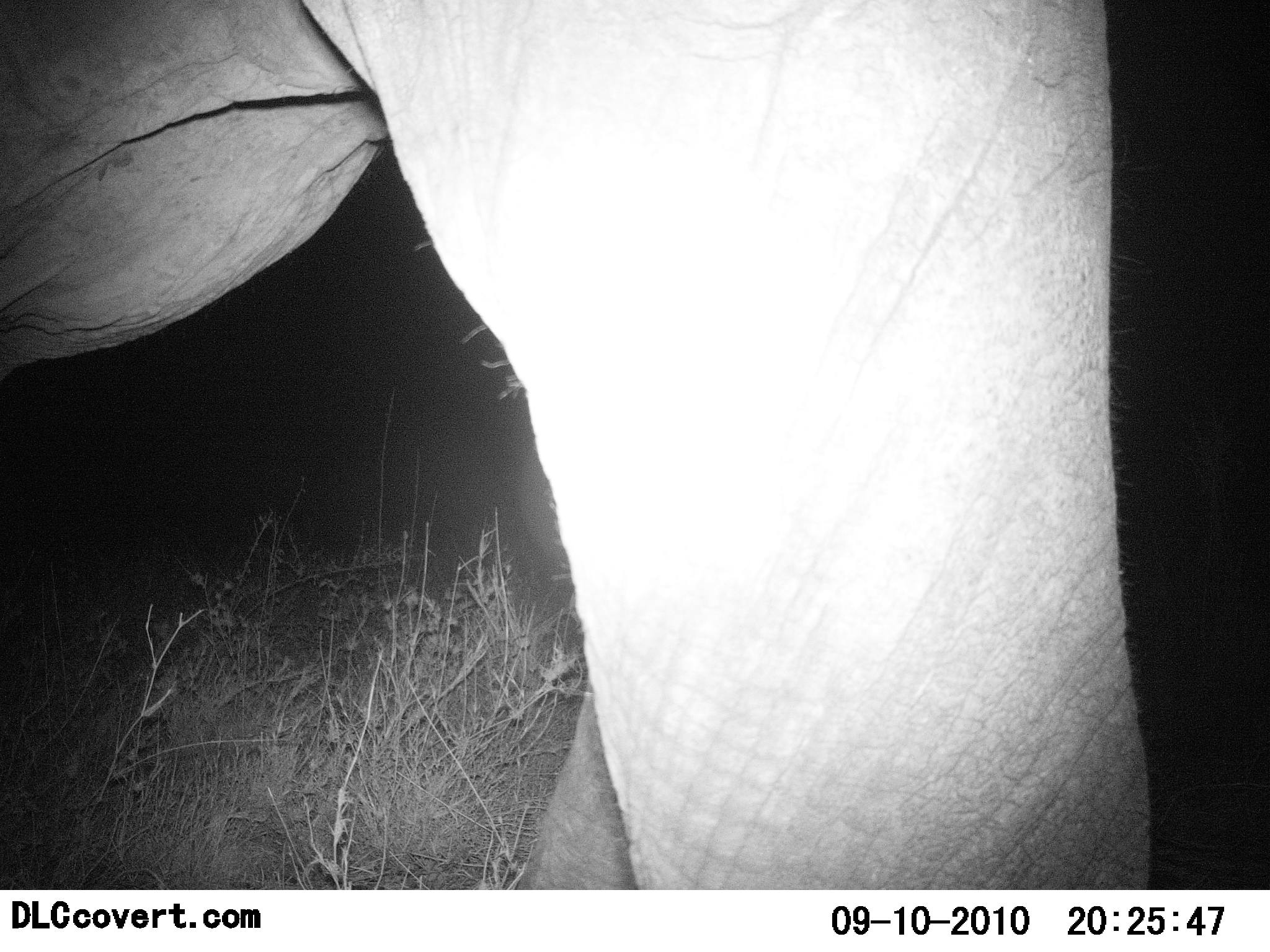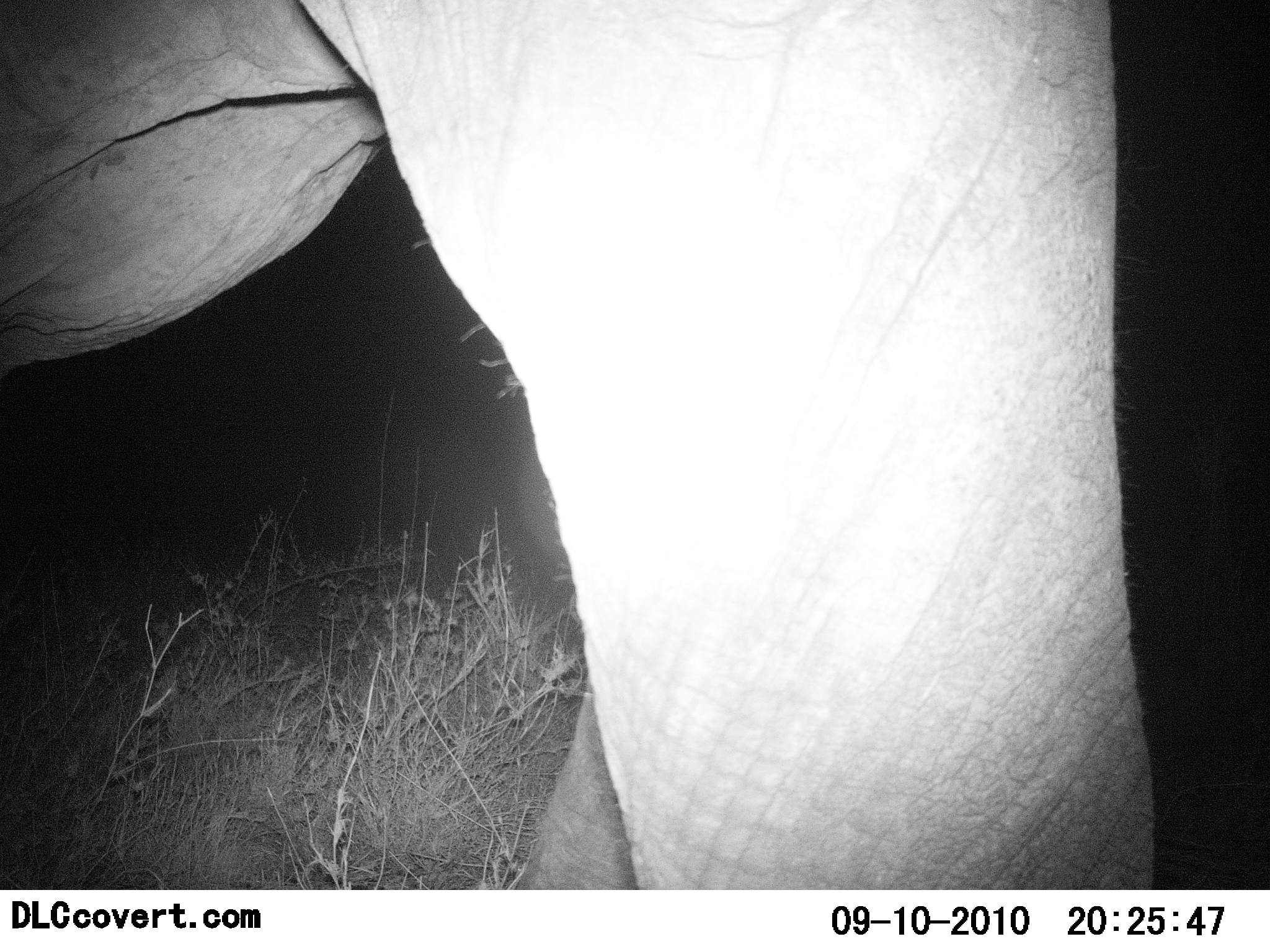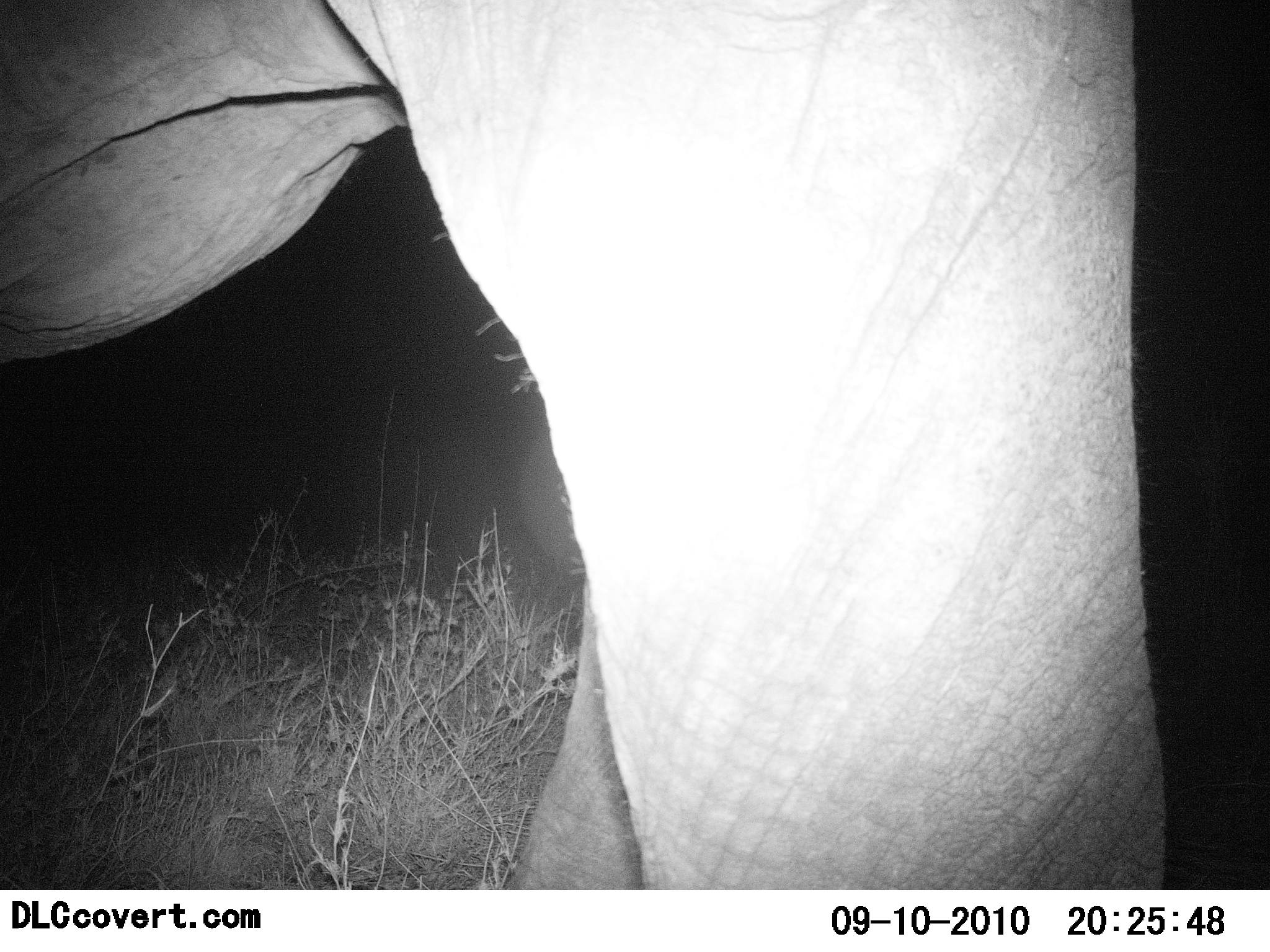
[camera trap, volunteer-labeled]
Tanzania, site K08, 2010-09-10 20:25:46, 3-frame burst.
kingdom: Animalia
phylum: Chordata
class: Mammalia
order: Proboscidea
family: Elephantidae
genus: Loxodonta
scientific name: Loxodonta africana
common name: african bush elephant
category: elephant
Elephant (african bush elephant) (Loxodonta africana), count 1. Behavior (volunteer vote fractions): standing 94%, resting 6%, moving 12%, interacting 0%. Young present (vote fraction): 0%. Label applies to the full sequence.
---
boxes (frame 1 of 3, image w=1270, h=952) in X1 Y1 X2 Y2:
animal: 0 1 1148 891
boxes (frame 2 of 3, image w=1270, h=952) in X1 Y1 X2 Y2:
animal: 1 0 1156 889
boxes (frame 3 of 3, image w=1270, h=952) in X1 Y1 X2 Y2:
animal: 0 0 1169 889